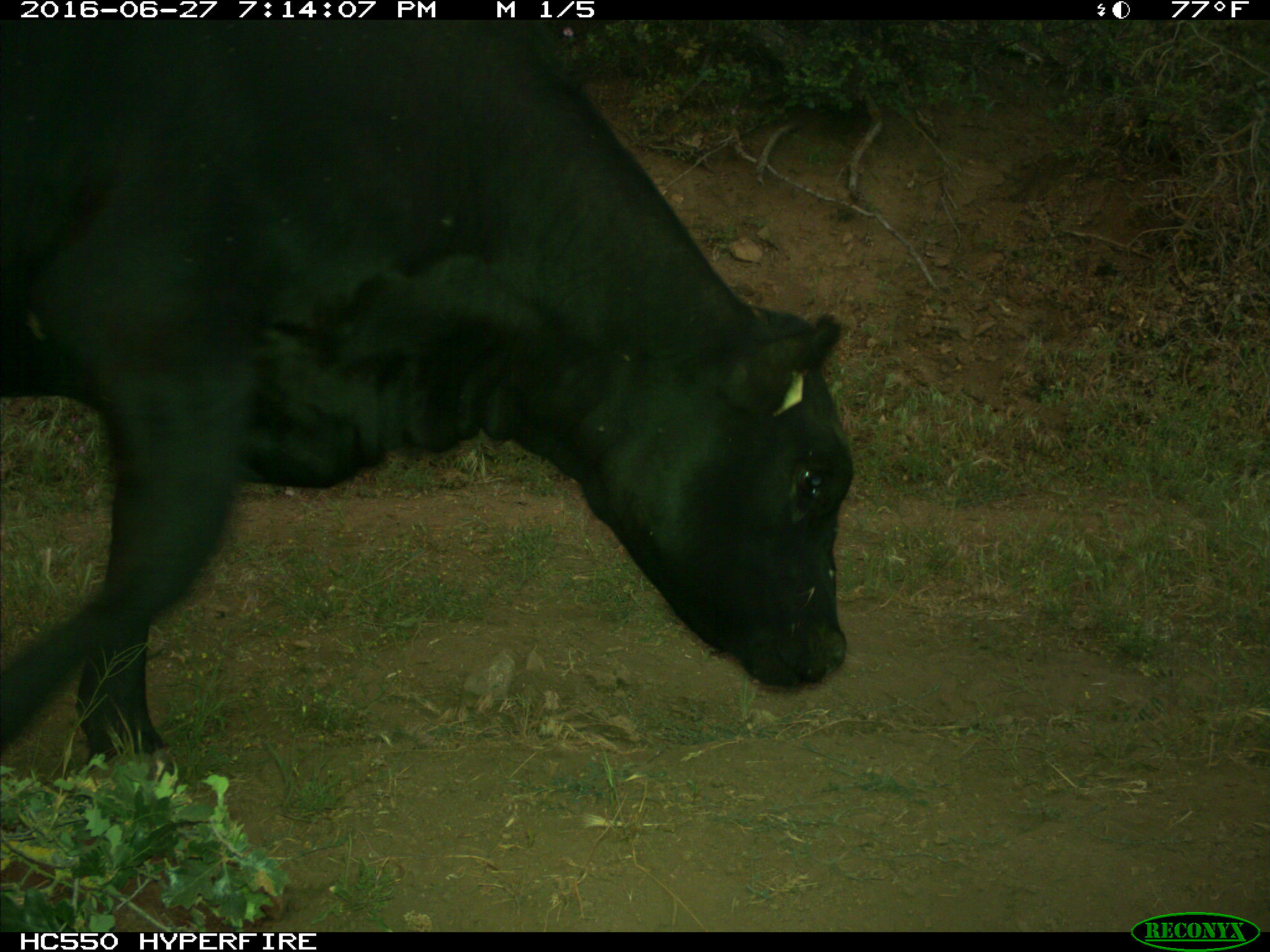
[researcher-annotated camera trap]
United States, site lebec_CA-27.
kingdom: Animalia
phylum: Chordata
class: Mammalia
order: Artiodactyla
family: Bovidae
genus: Bos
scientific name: Bos taurus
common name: domestic cow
Bos taurus (domestic cow).